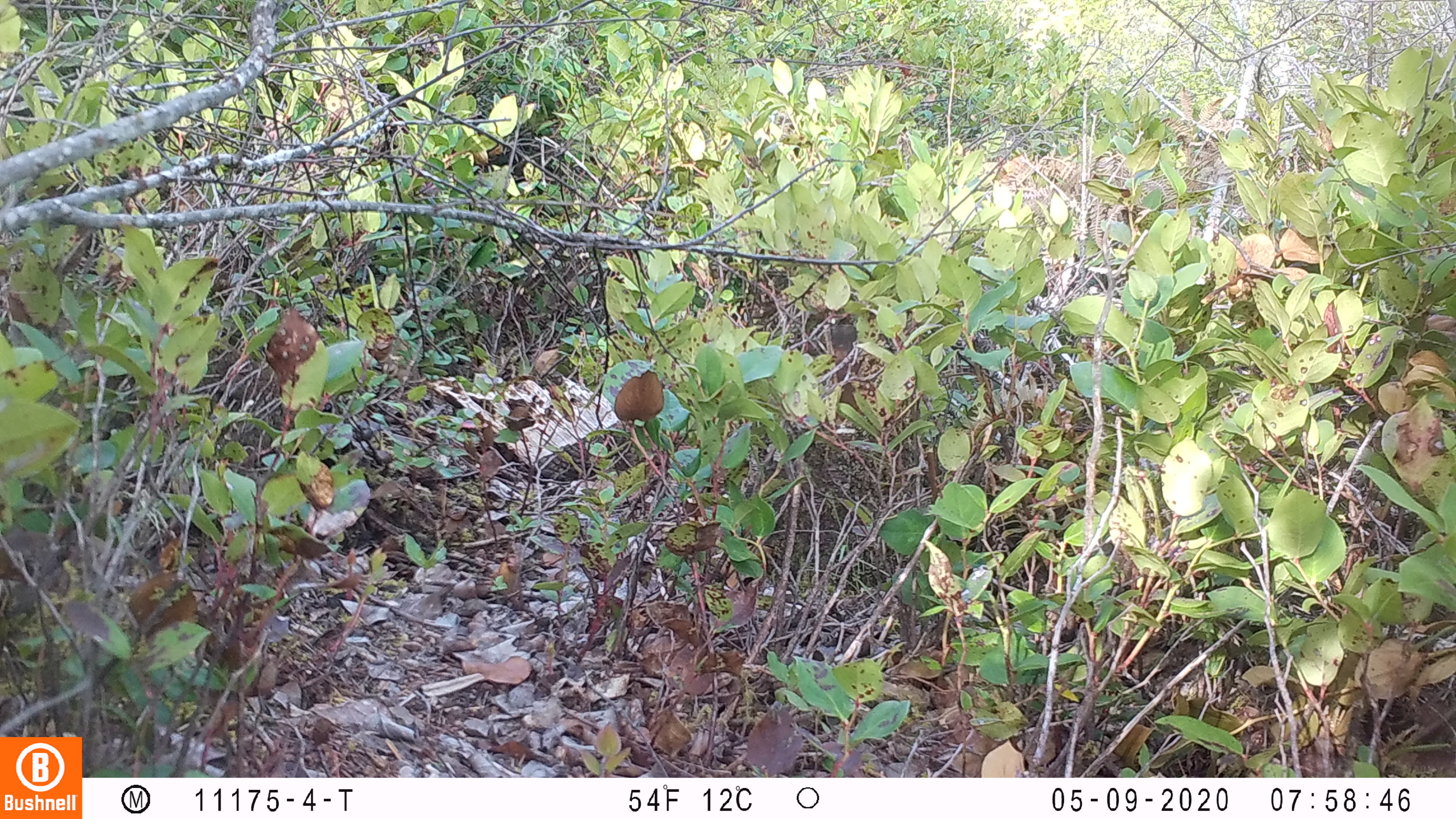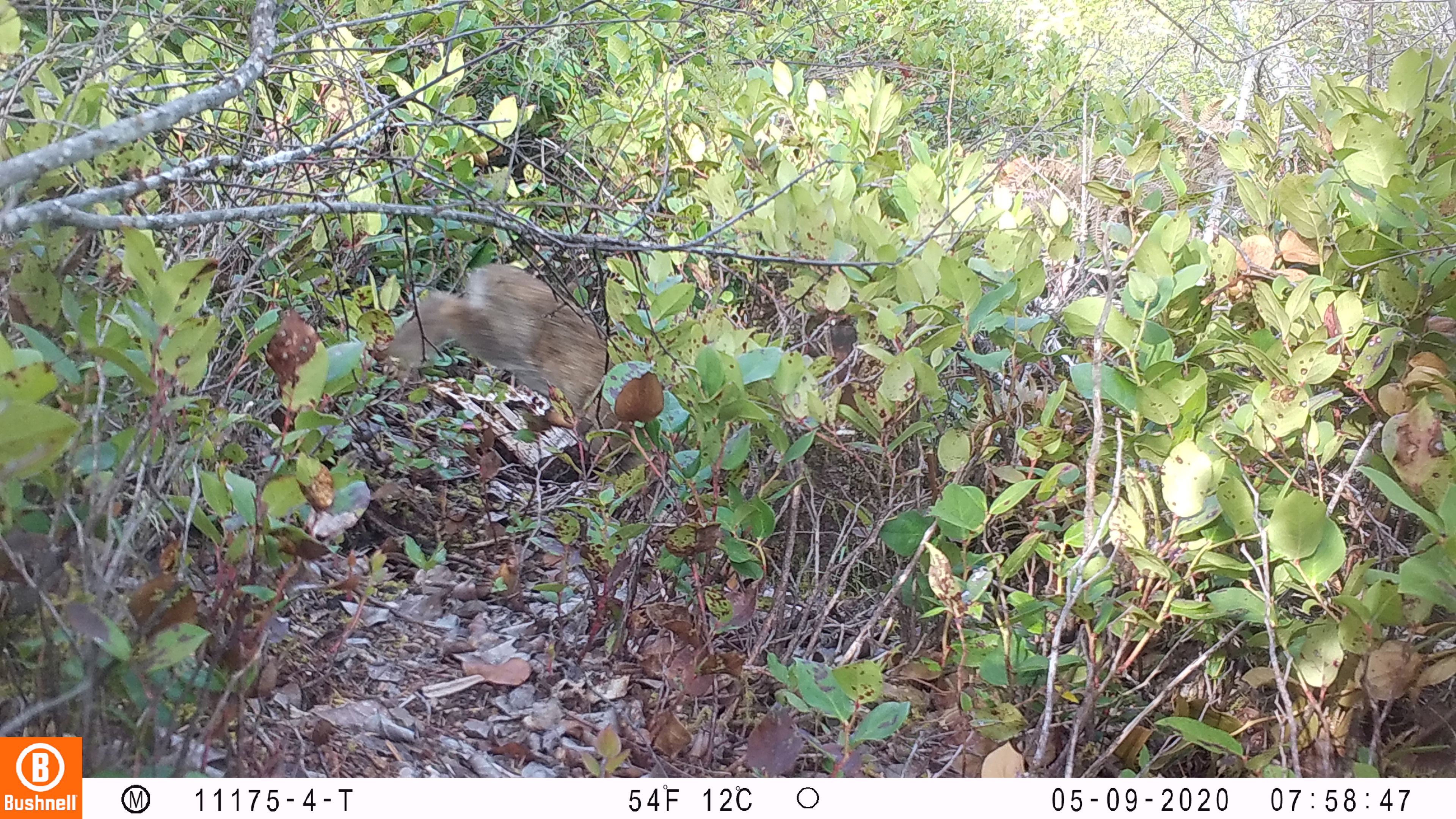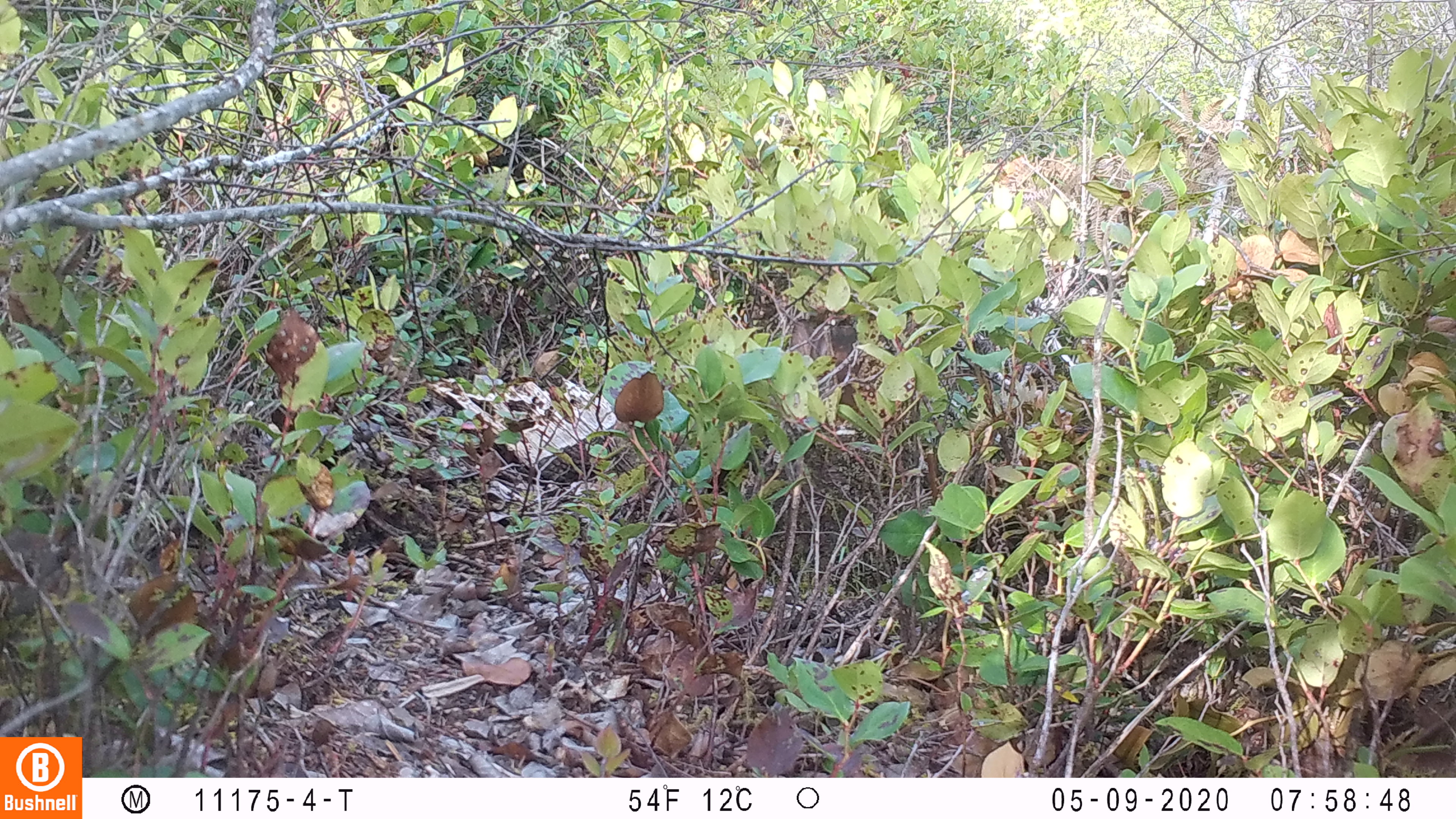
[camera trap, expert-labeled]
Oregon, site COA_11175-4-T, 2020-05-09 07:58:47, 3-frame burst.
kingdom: Animalia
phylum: Chordata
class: Mammalia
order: Lagomorpha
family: Leporidae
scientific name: Leporidae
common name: hares and rabbits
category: leporidae family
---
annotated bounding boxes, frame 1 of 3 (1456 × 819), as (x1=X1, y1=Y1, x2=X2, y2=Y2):
leporidae family: (x1=2, y1=515, x2=69, y2=618)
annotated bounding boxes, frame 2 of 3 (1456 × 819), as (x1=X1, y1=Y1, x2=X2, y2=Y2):
leporidae family: (x1=378, y1=261, x2=652, y2=467); (x1=1, y1=522, x2=72, y2=621)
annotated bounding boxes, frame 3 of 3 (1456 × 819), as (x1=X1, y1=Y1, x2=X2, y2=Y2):
leporidae family: (x1=1, y1=522, x2=71, y2=616); (x1=792, y1=319, x2=834, y2=362)